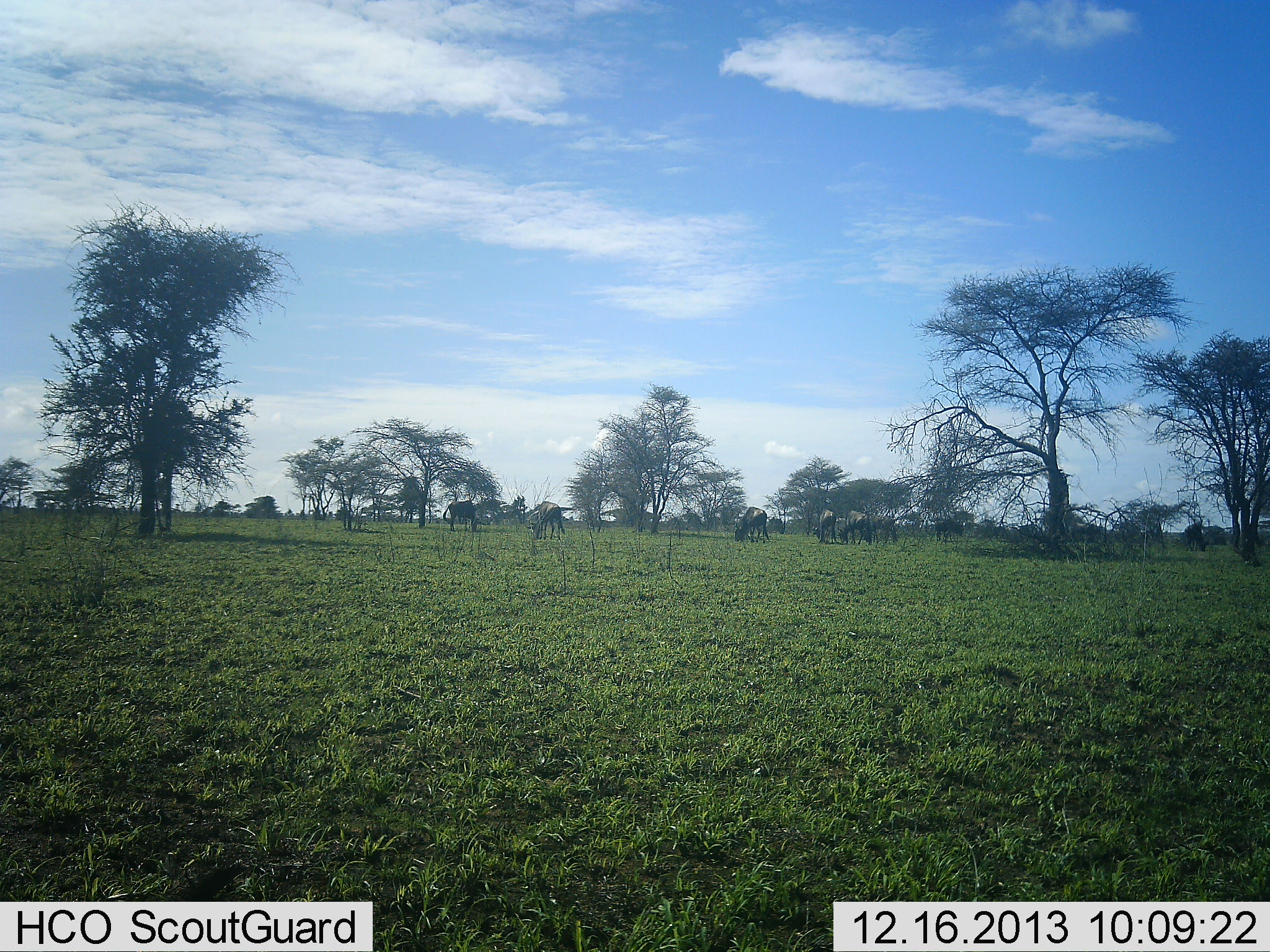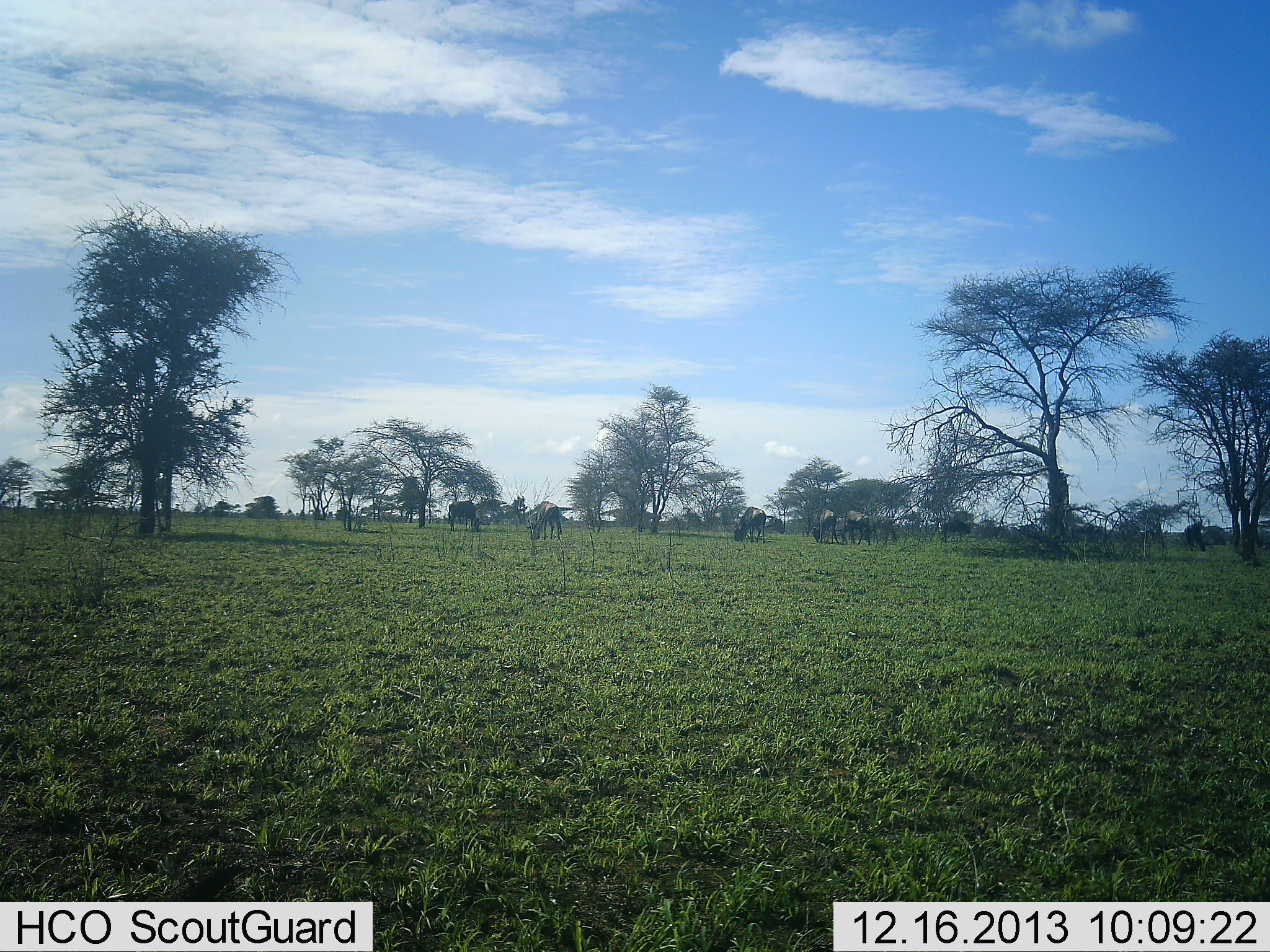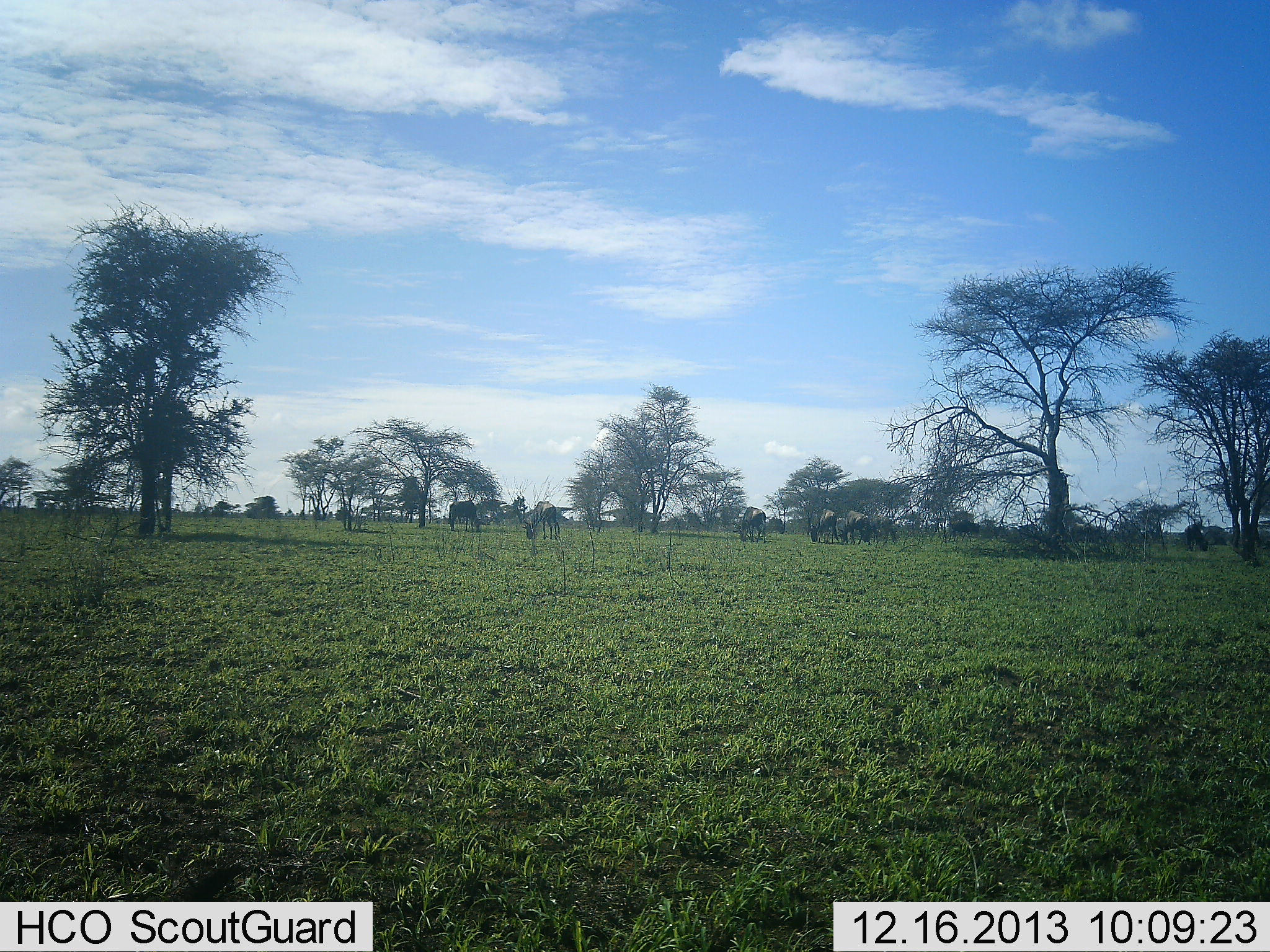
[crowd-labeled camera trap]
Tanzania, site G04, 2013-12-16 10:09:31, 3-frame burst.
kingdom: Animalia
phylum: Chordata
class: Mammalia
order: Artiodactyla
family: Bovidae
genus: Connochaetes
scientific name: Connochaetes taurinus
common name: blue wildebeest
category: wildebeest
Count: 9.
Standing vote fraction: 60%.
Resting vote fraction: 0%.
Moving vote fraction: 0%.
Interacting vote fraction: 0%.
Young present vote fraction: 0%.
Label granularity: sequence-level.